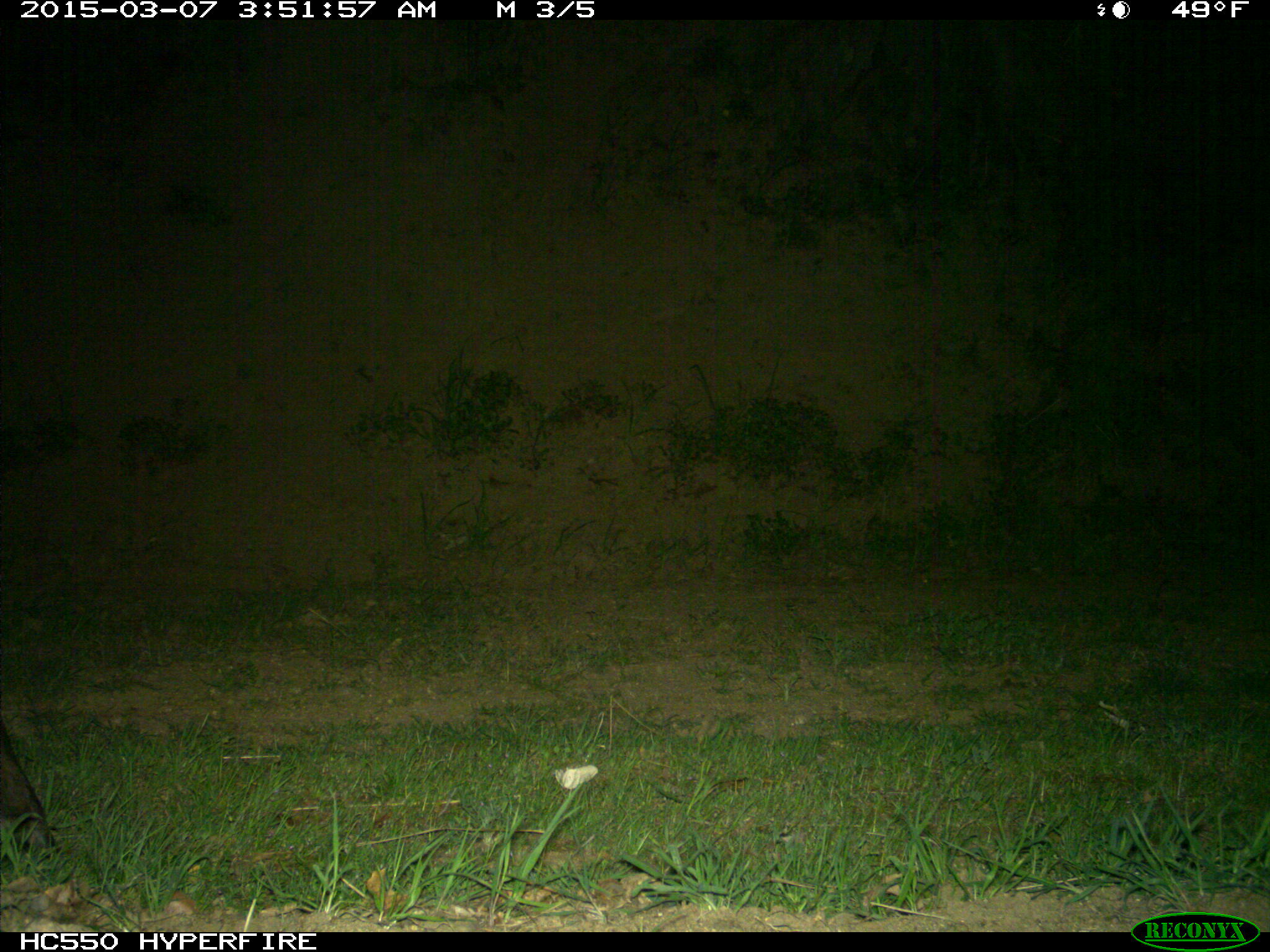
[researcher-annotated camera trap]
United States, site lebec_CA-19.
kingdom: Animalia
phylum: Chordata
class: Mammalia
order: Artiodactyla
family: Cervidae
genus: Cervus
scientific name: Cervus canadensis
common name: elk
Cervus canadensis (elk).